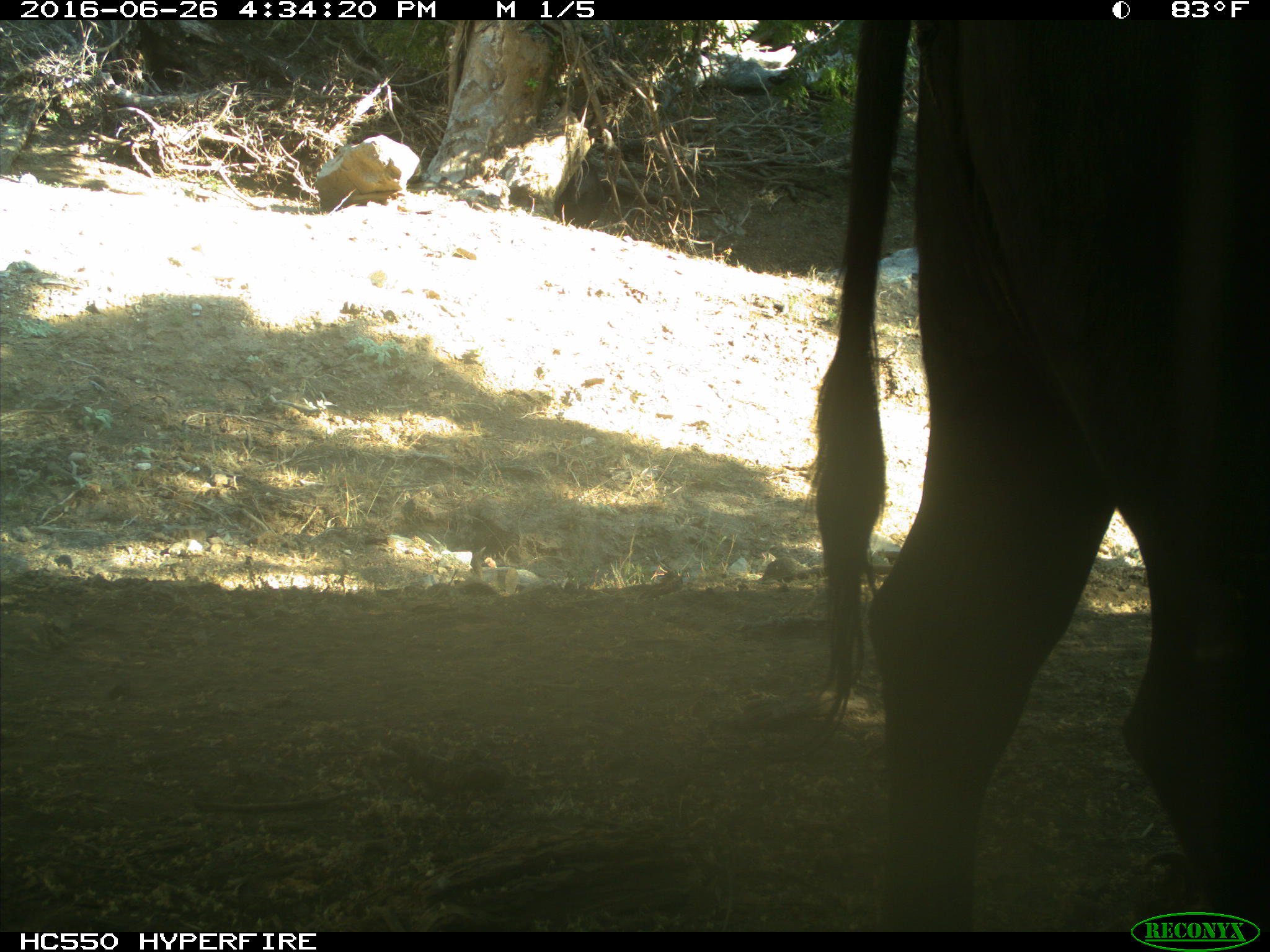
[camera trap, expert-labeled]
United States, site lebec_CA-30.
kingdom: Animalia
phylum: Chordata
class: Mammalia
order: Artiodactyla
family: Bovidae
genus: Bos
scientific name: Bos taurus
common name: domestic cow